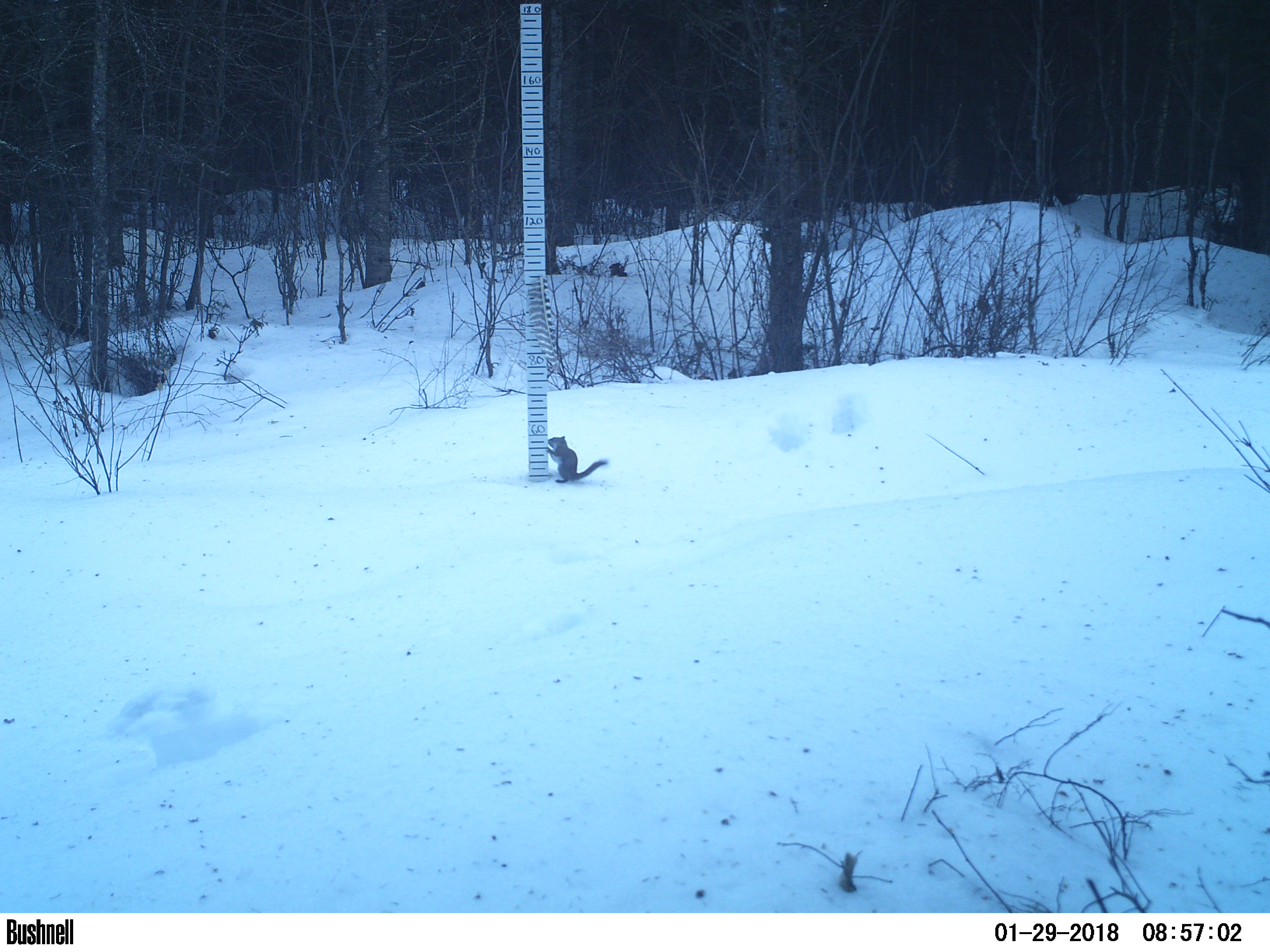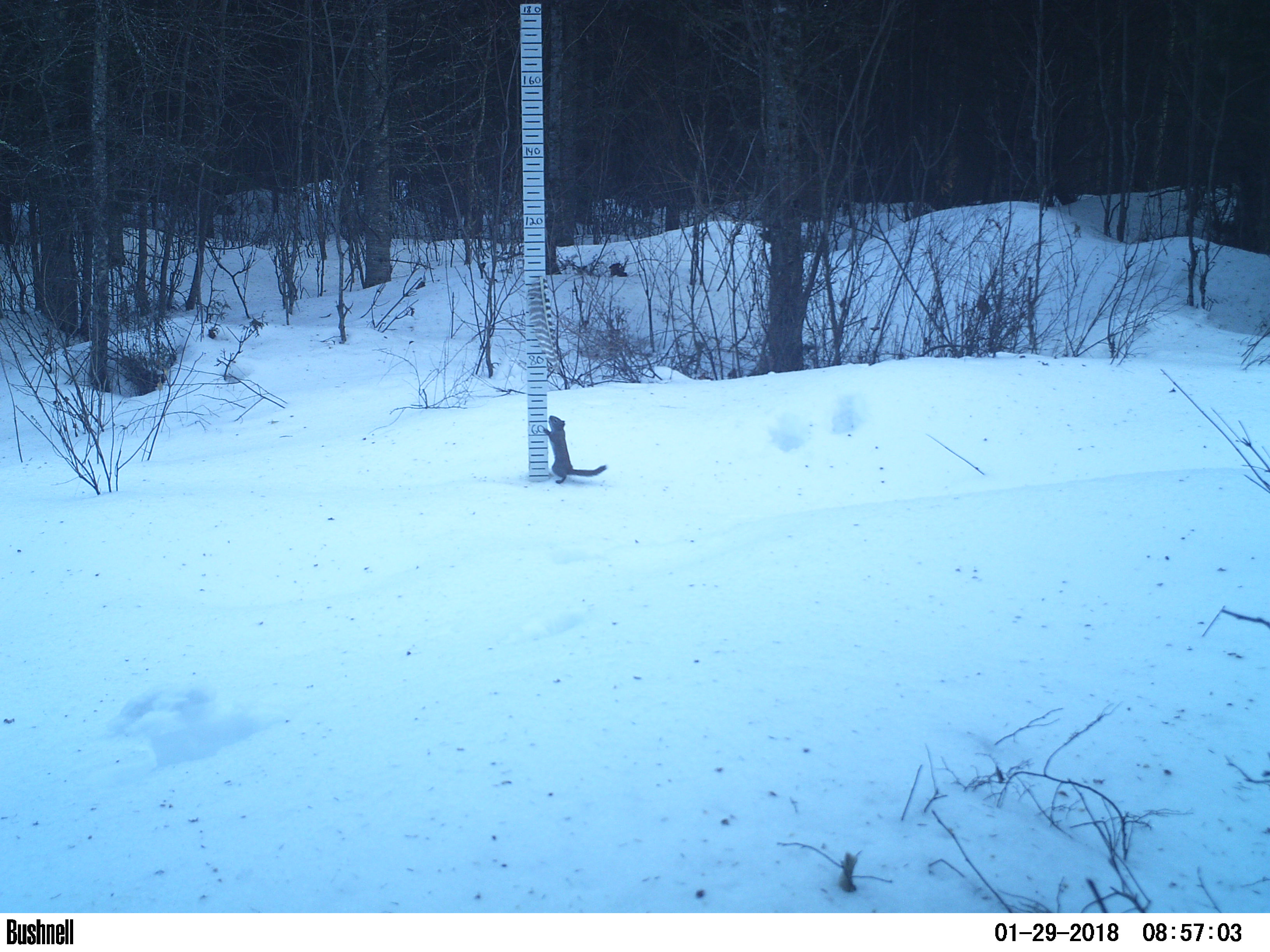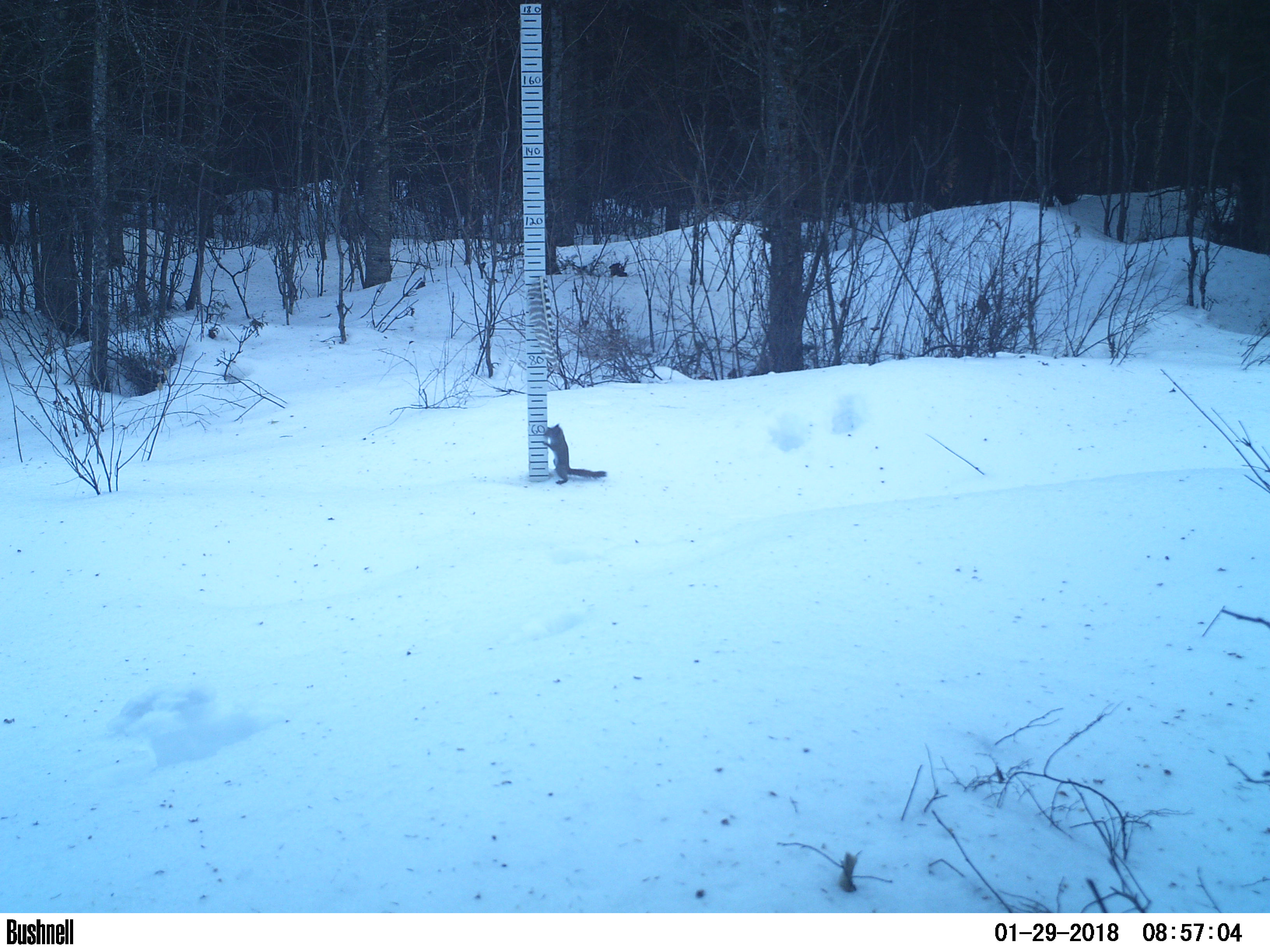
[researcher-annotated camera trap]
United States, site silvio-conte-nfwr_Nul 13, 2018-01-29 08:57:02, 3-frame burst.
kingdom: Animalia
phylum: Chordata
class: Mammalia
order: Rodentia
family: Sciuridae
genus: Tamiasciurus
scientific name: Tamiasciurus hudsonicus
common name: red squirrel